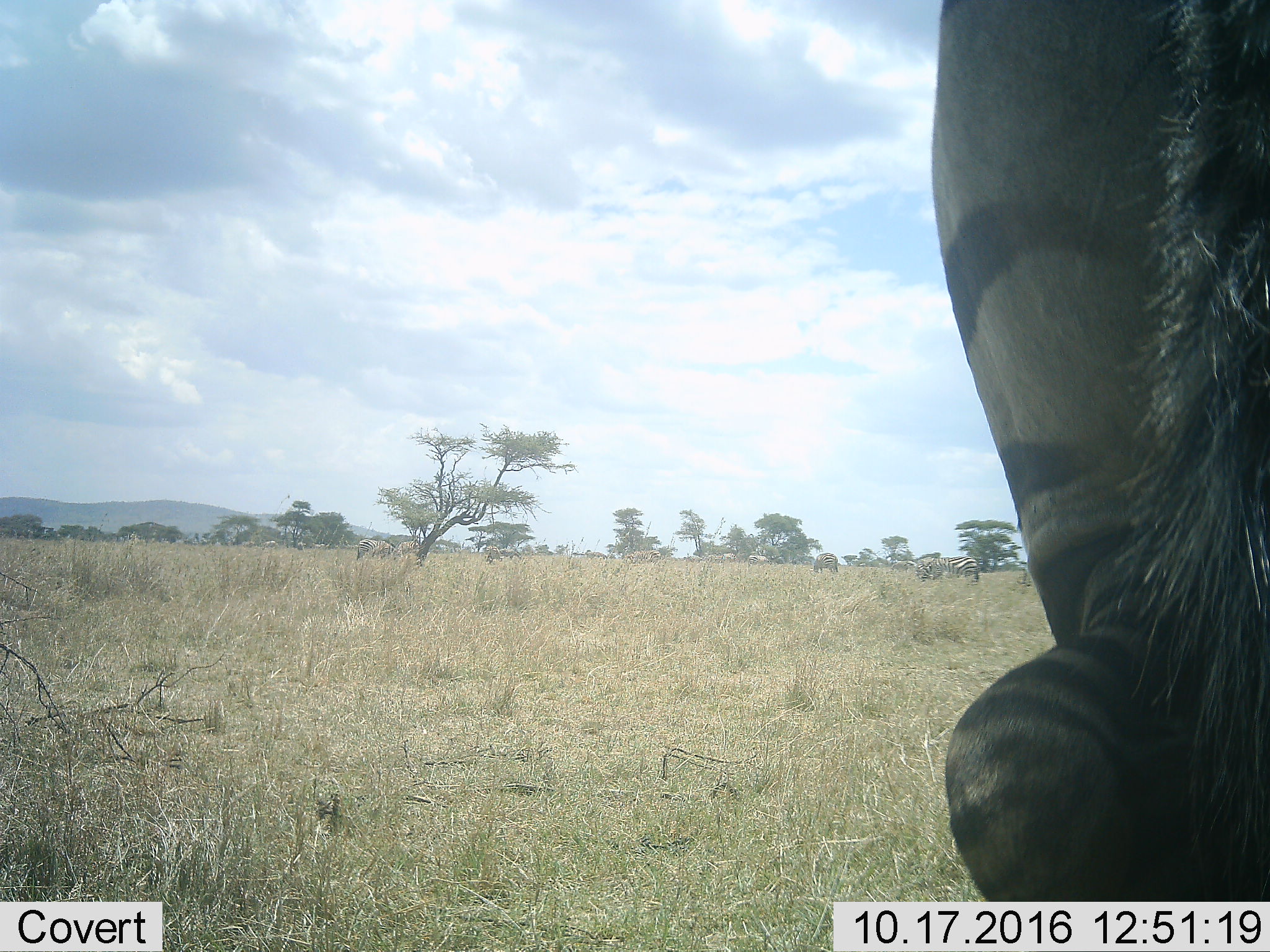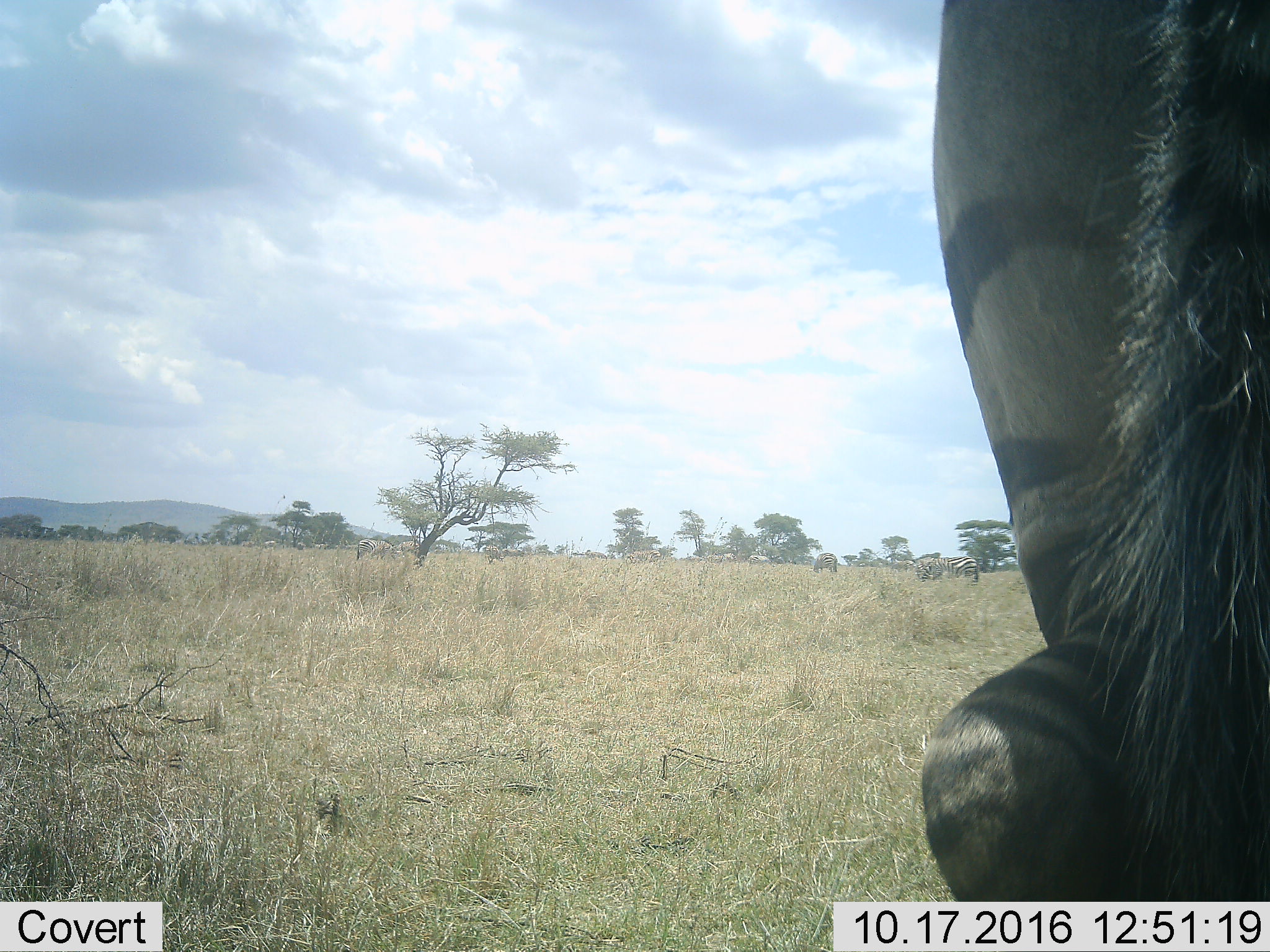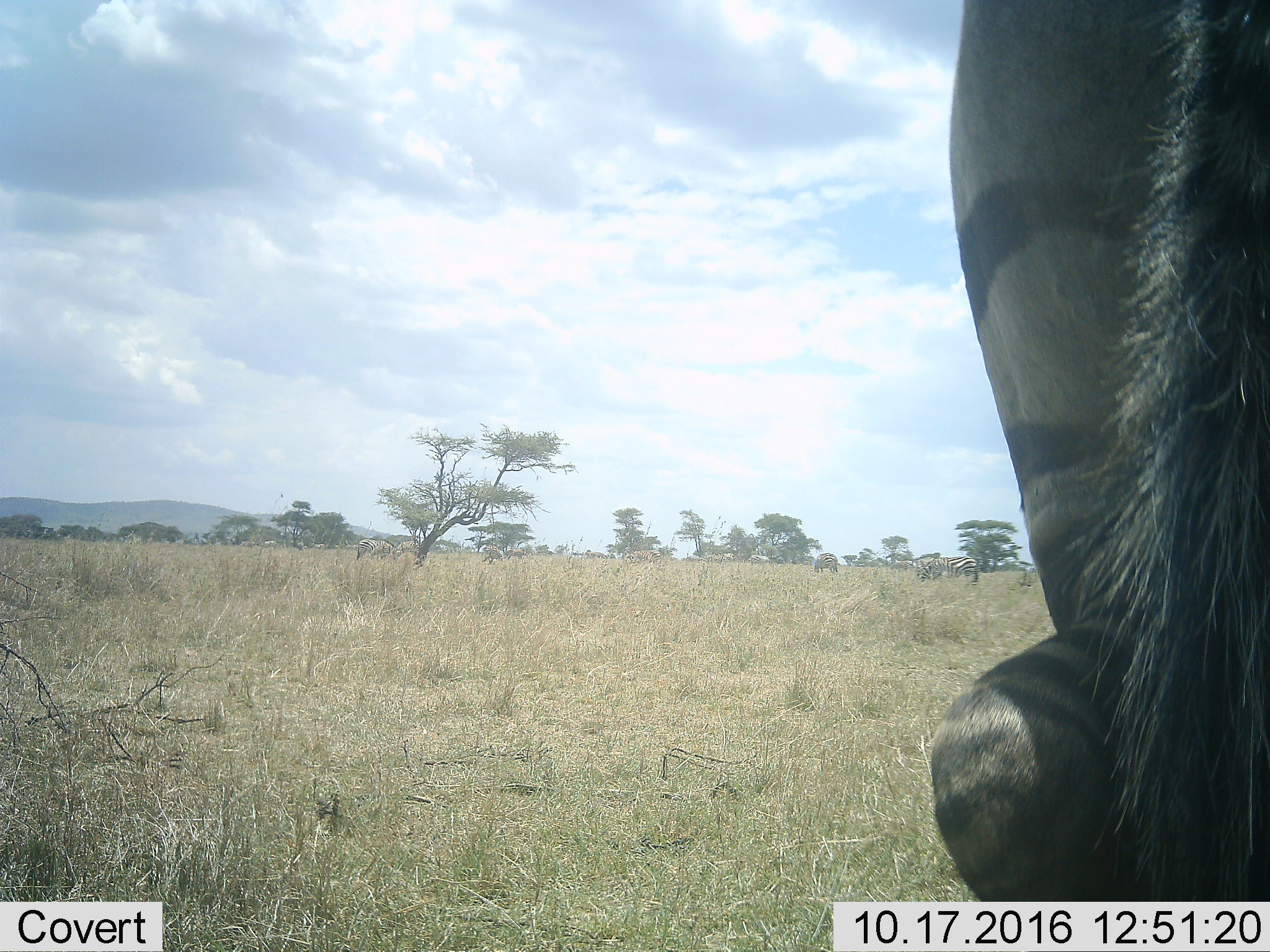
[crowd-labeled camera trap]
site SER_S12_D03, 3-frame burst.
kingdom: Animalia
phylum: Chordata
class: Mammalia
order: Perissodactyla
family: Equidae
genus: Equus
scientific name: Equus quagga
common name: plains zebra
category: zebraplains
Zebraplains (plains zebra) (Equus quagga), count 8. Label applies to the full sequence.